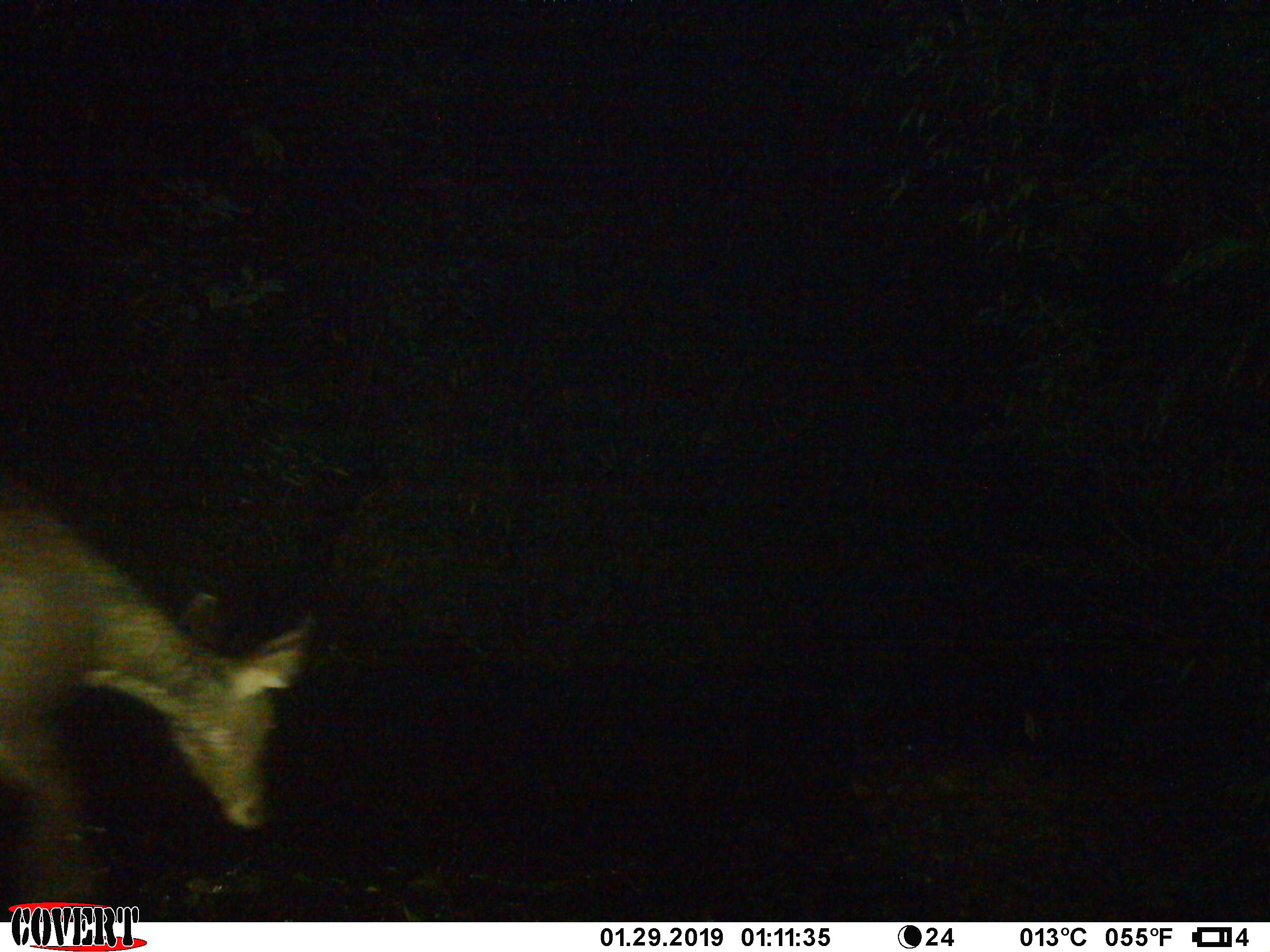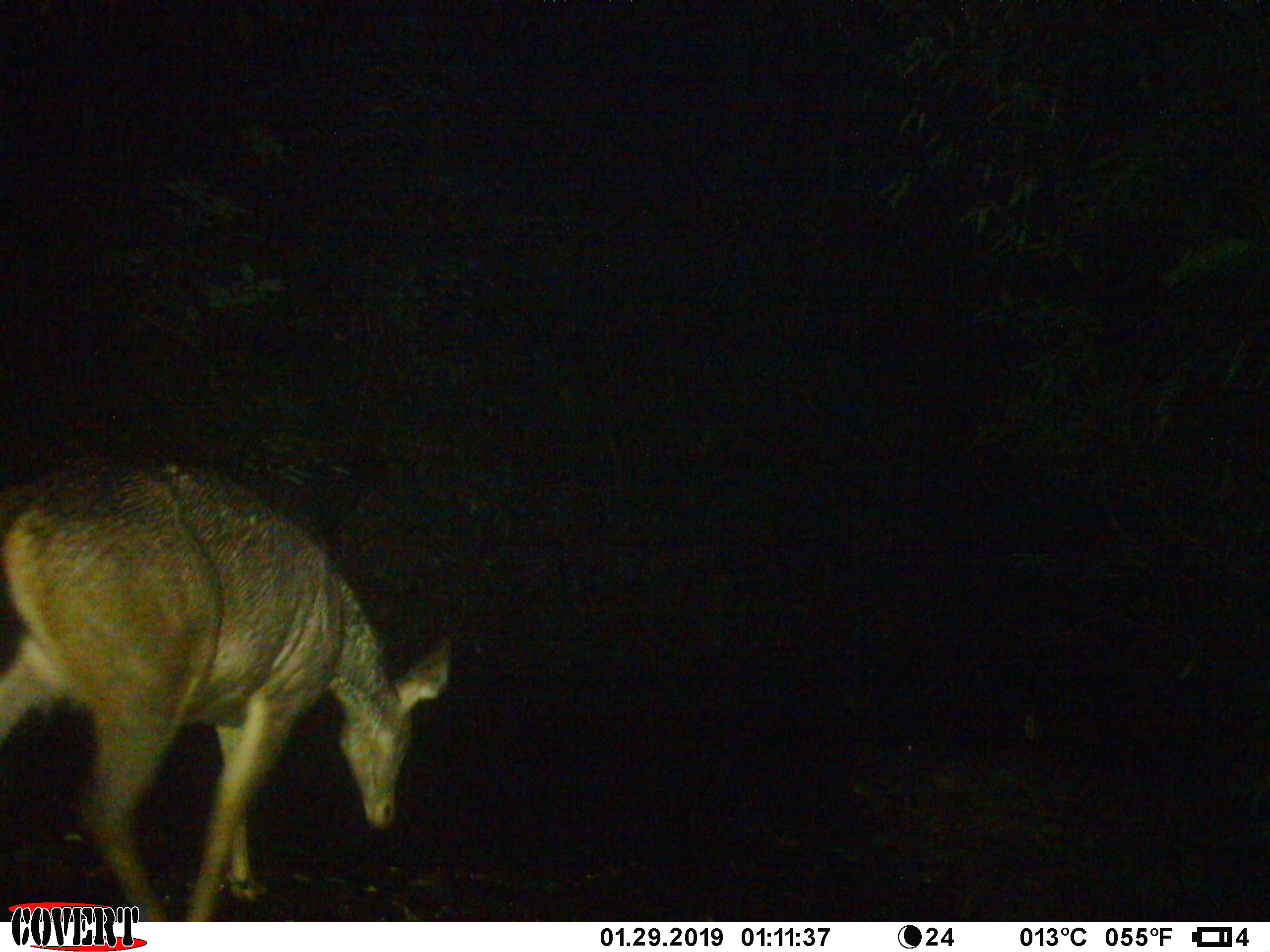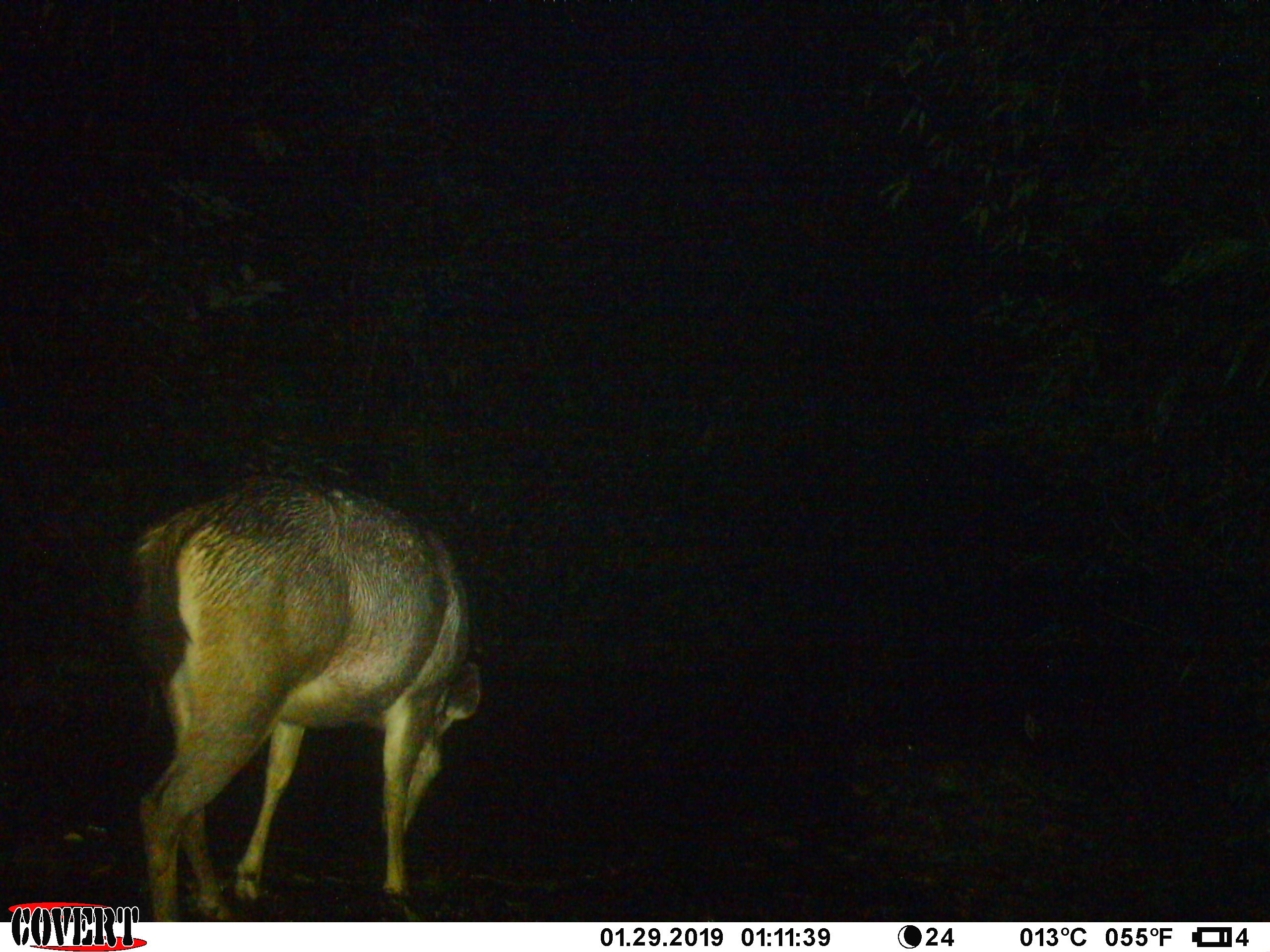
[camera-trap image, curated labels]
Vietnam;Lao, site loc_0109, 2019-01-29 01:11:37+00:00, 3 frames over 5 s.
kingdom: Animalia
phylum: Chordata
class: Mammalia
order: Artiodactyla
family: Cervidae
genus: Rusa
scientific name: Rusa unicolor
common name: sambar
Sambar (Rusa unicolor). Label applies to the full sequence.